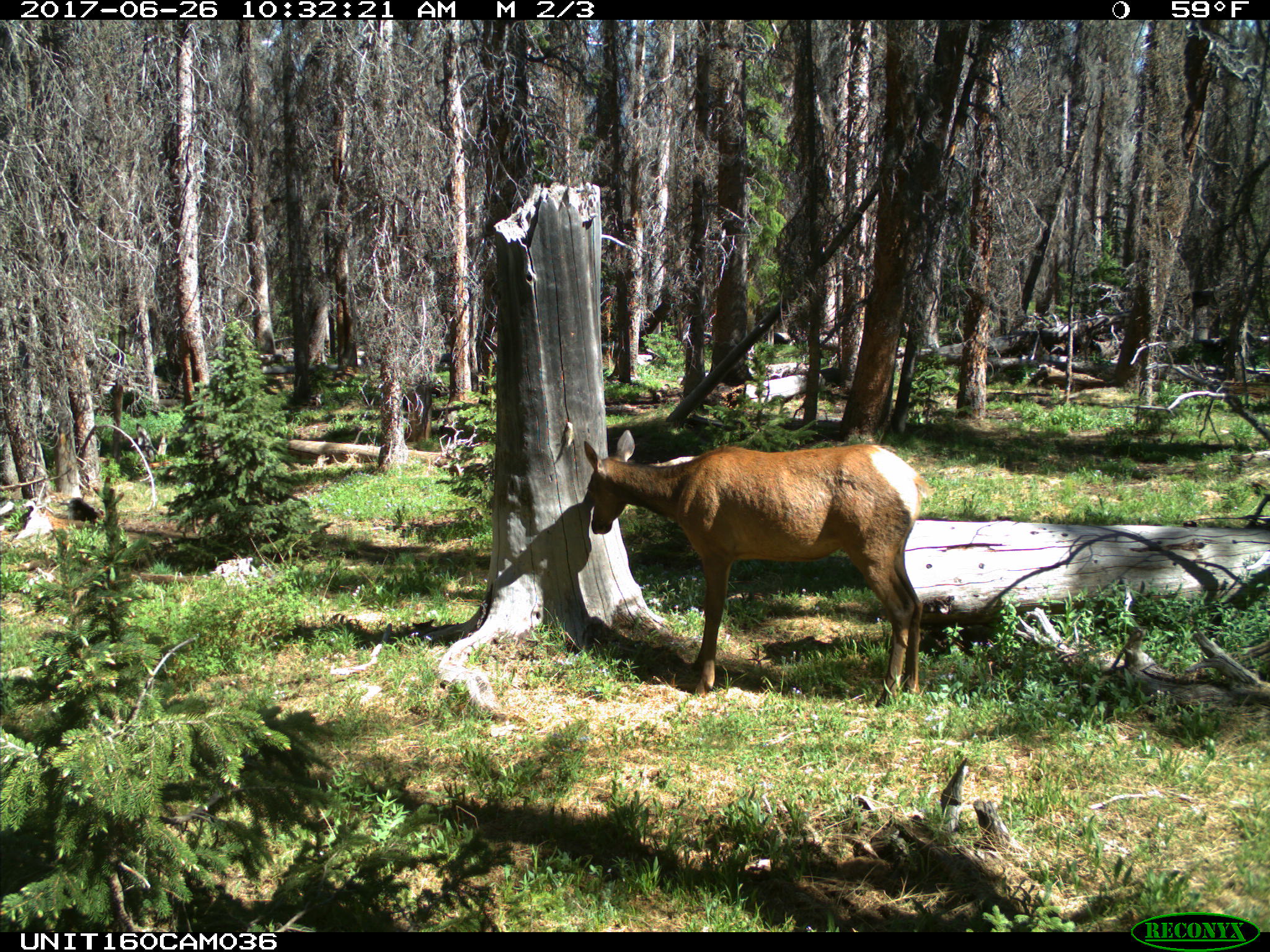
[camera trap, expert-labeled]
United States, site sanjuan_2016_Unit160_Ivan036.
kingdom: Animalia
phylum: Chordata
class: Mammalia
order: Artiodactyla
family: Cervidae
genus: Cervus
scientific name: Cervus elaphus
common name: red deer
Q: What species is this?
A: Cervus elaphus (red deer).